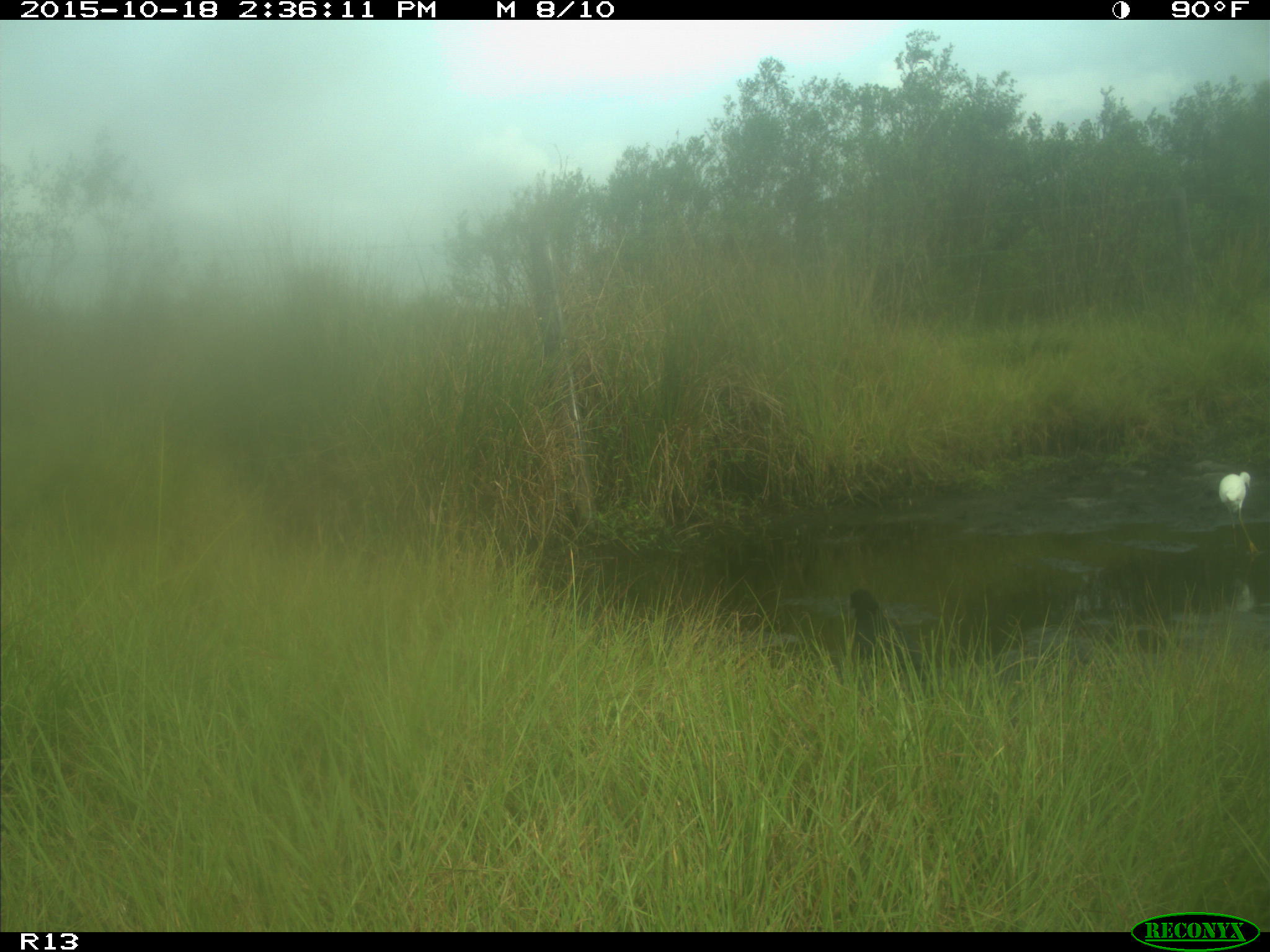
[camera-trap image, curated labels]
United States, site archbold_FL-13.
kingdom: Animalia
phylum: Chordata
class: Aves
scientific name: Aves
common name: birds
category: unidentified bird